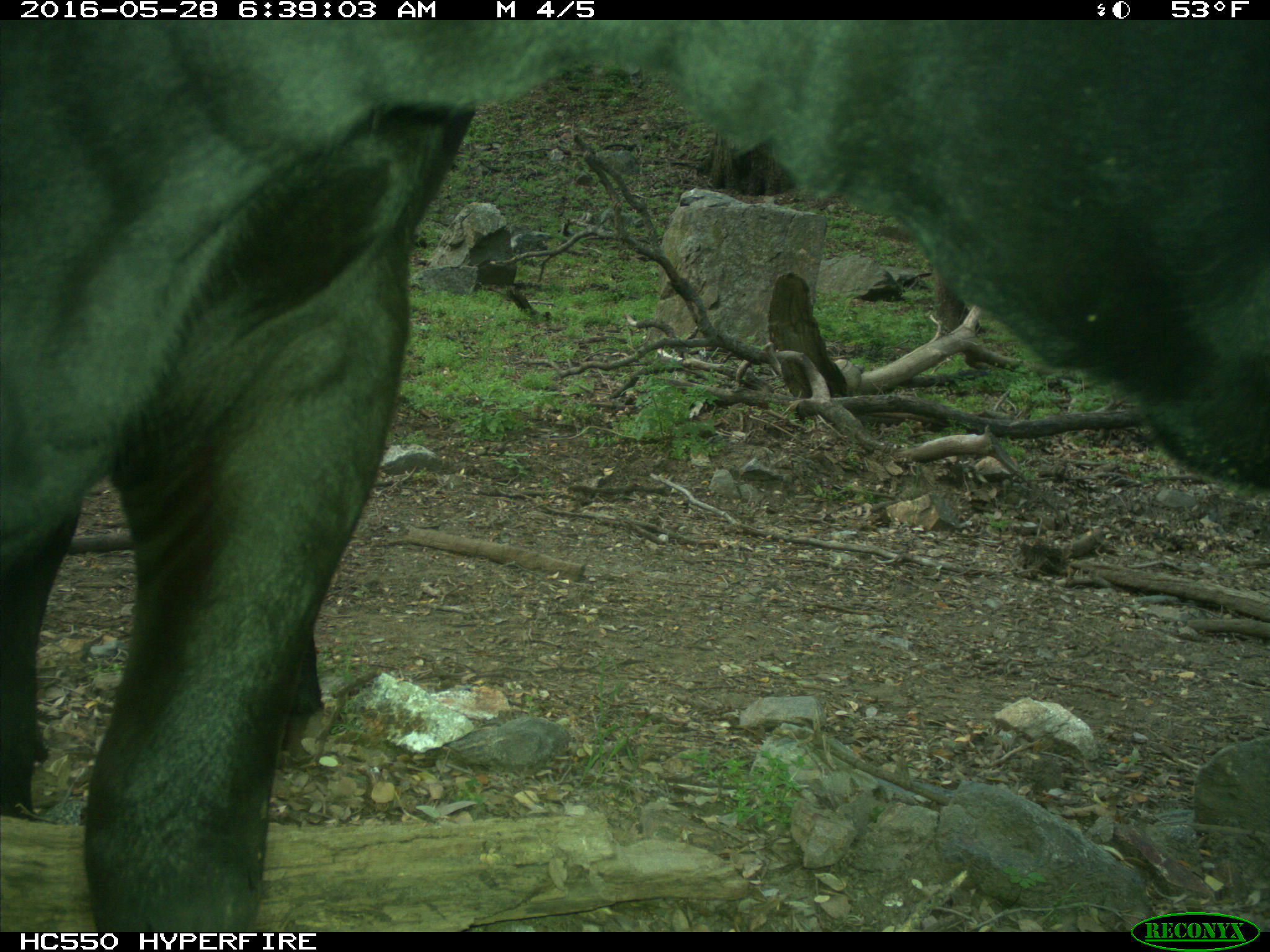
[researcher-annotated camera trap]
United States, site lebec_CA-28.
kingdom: Animalia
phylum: Chordata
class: Mammalia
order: Artiodactyla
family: Bovidae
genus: Bos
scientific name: Bos taurus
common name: domestic cow